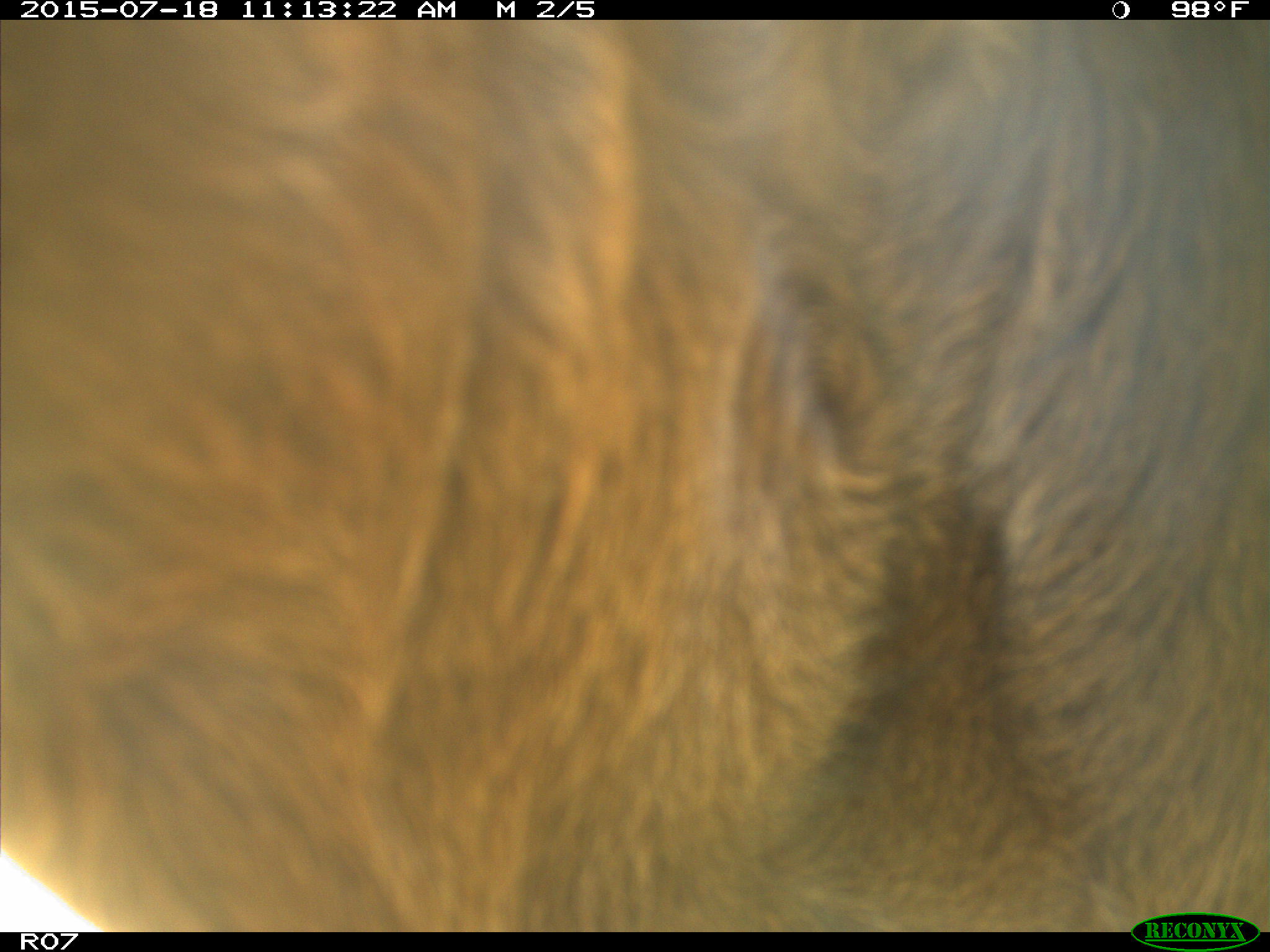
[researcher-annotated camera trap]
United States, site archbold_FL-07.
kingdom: Animalia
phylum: Chordata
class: Mammalia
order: Artiodactyla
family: Bovidae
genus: Bos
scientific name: Bos taurus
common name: domestic cow